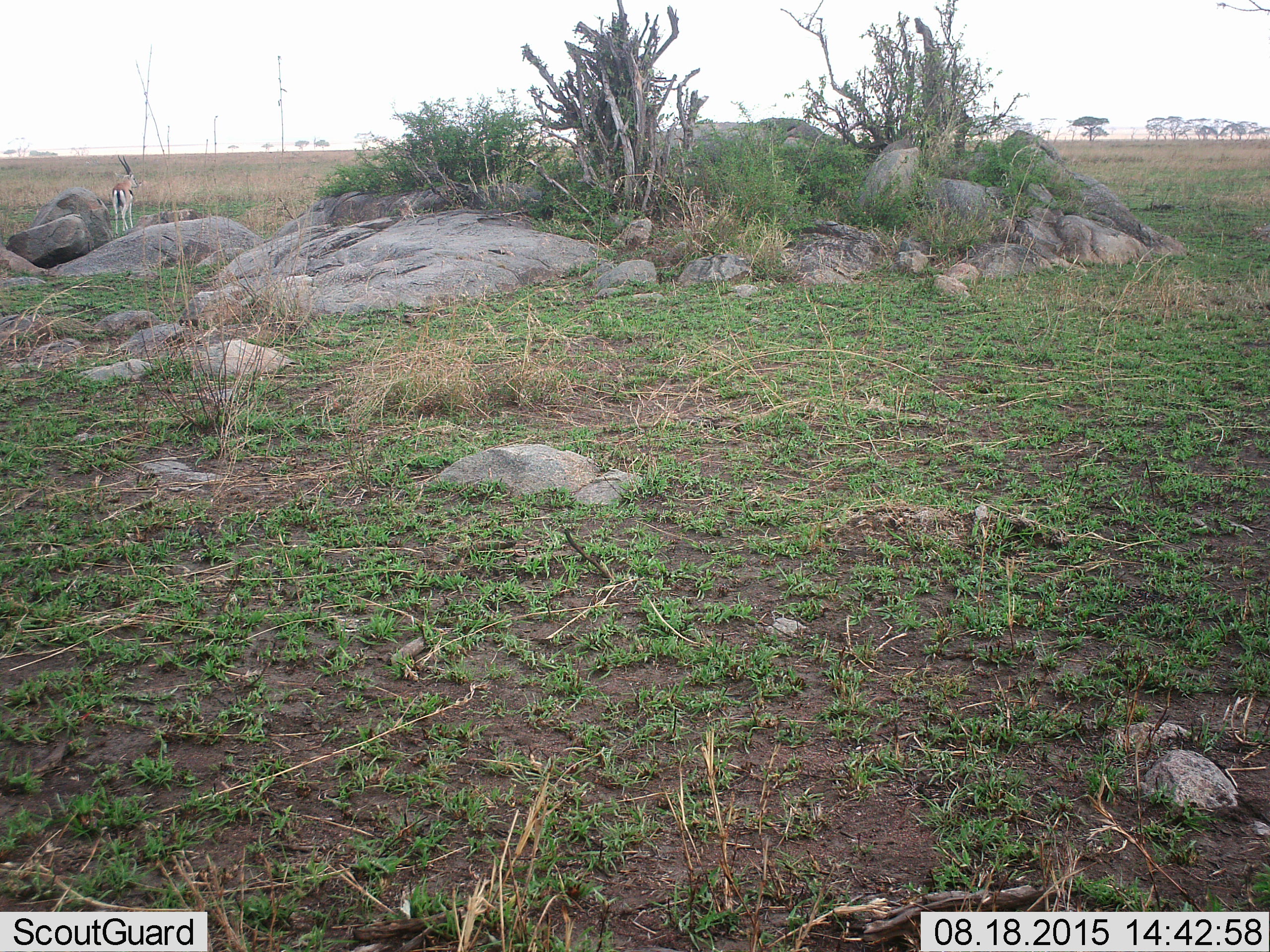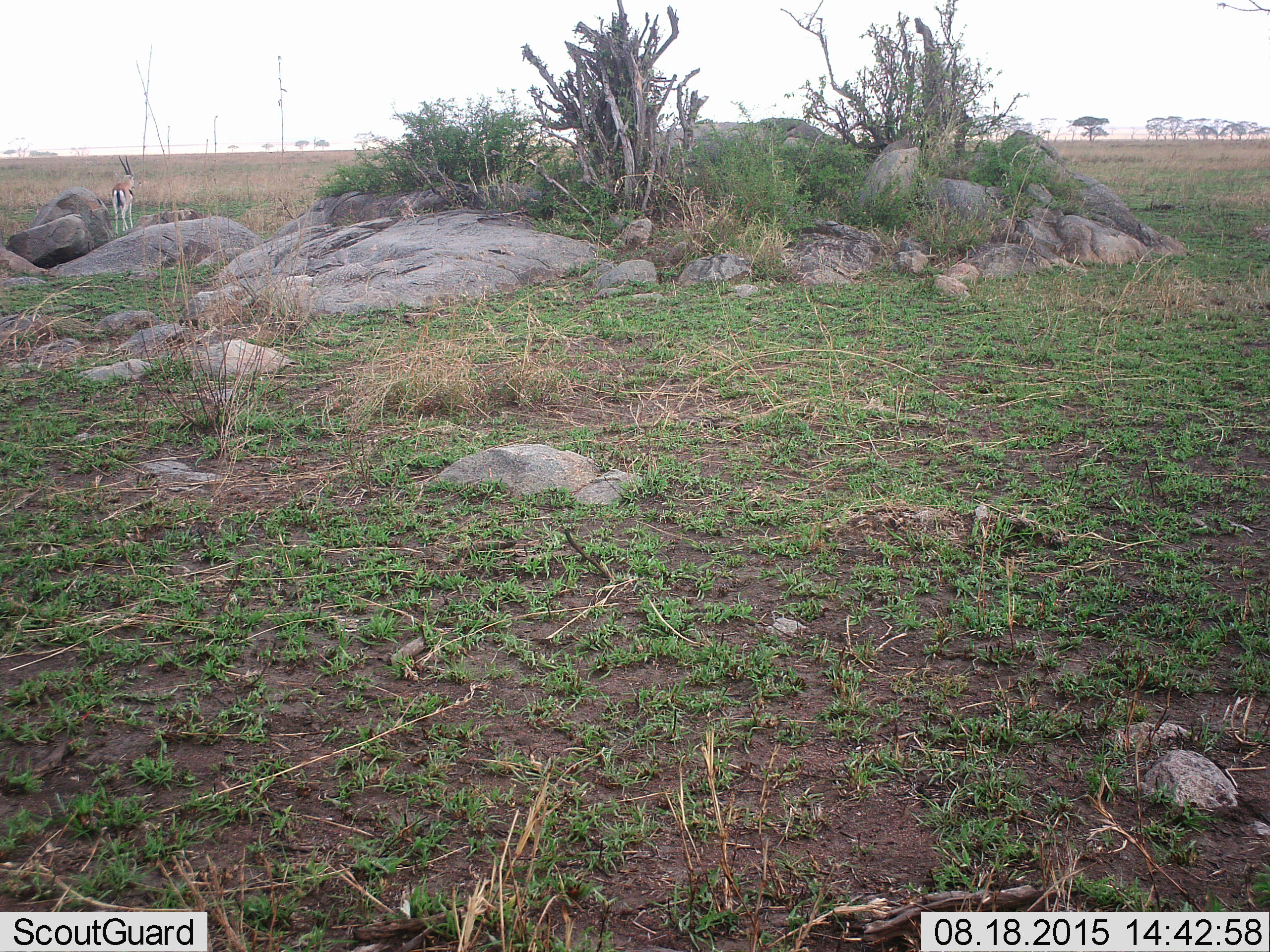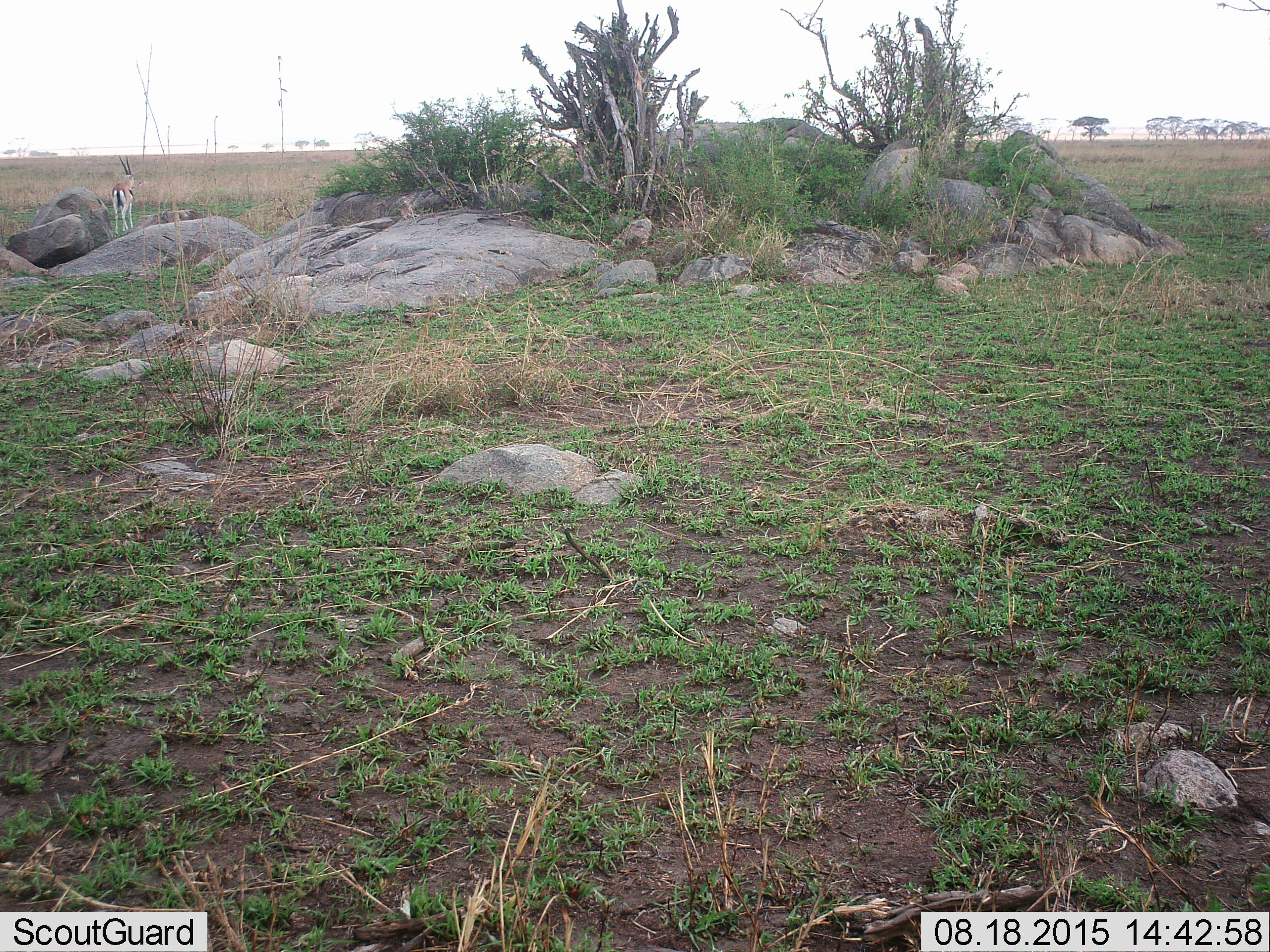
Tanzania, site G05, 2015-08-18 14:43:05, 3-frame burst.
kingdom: Animalia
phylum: Chordata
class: Mammalia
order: Artiodactyla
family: Bovidae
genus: Eudorcas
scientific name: Eudorcas thomsonii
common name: thomson's gazelle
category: gazellethomsons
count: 1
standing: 94%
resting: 0%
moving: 19%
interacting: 0%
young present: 0%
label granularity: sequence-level